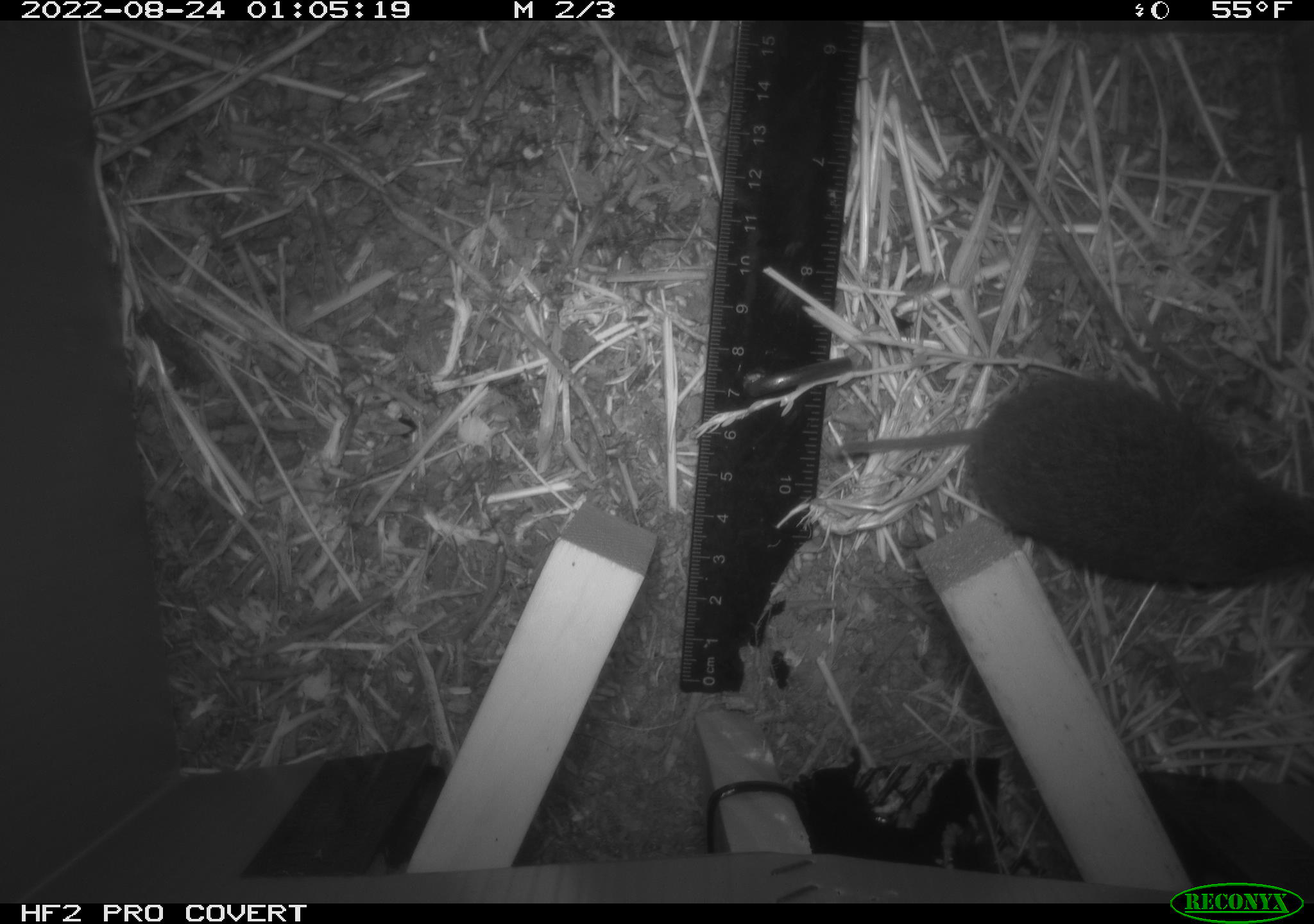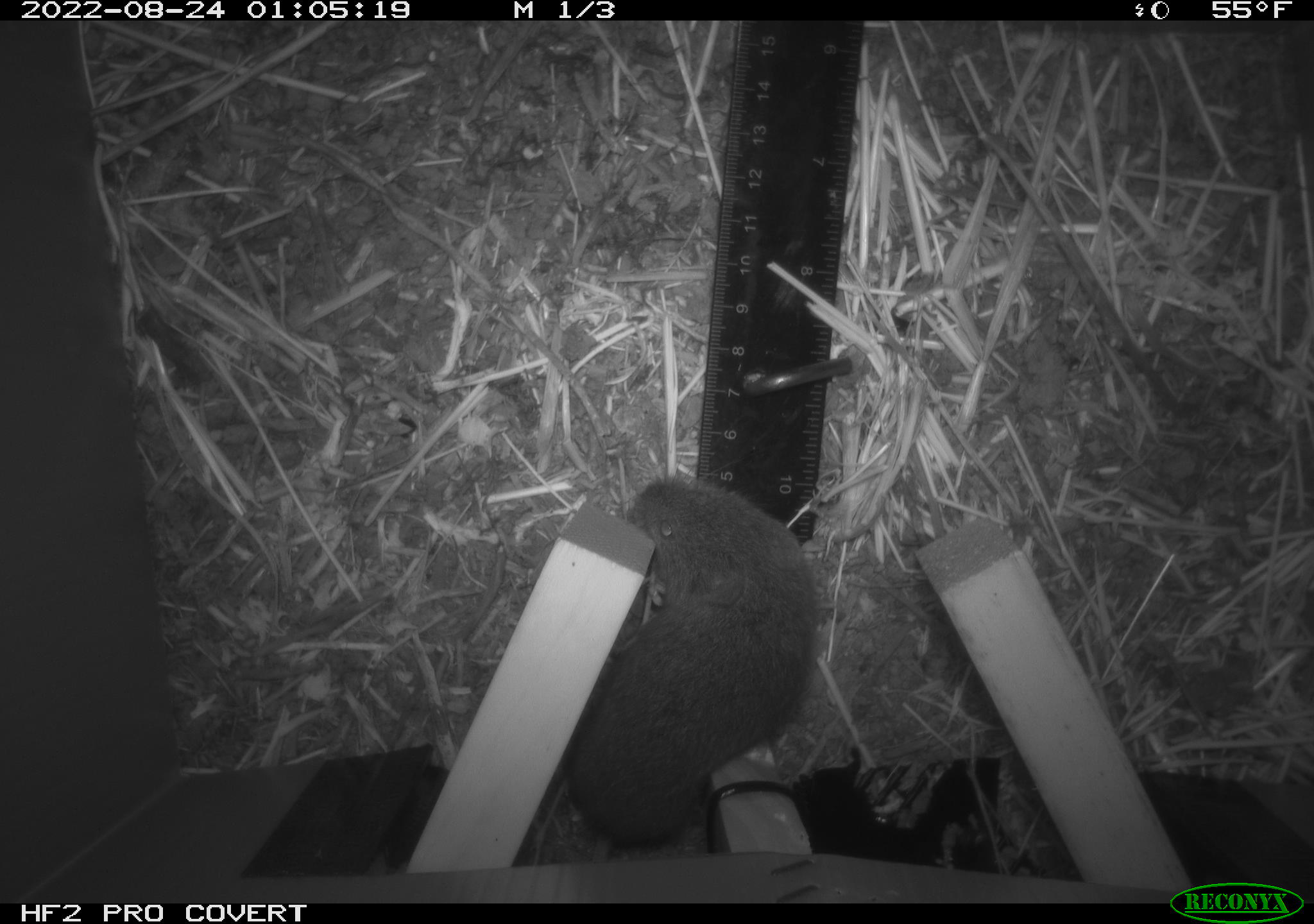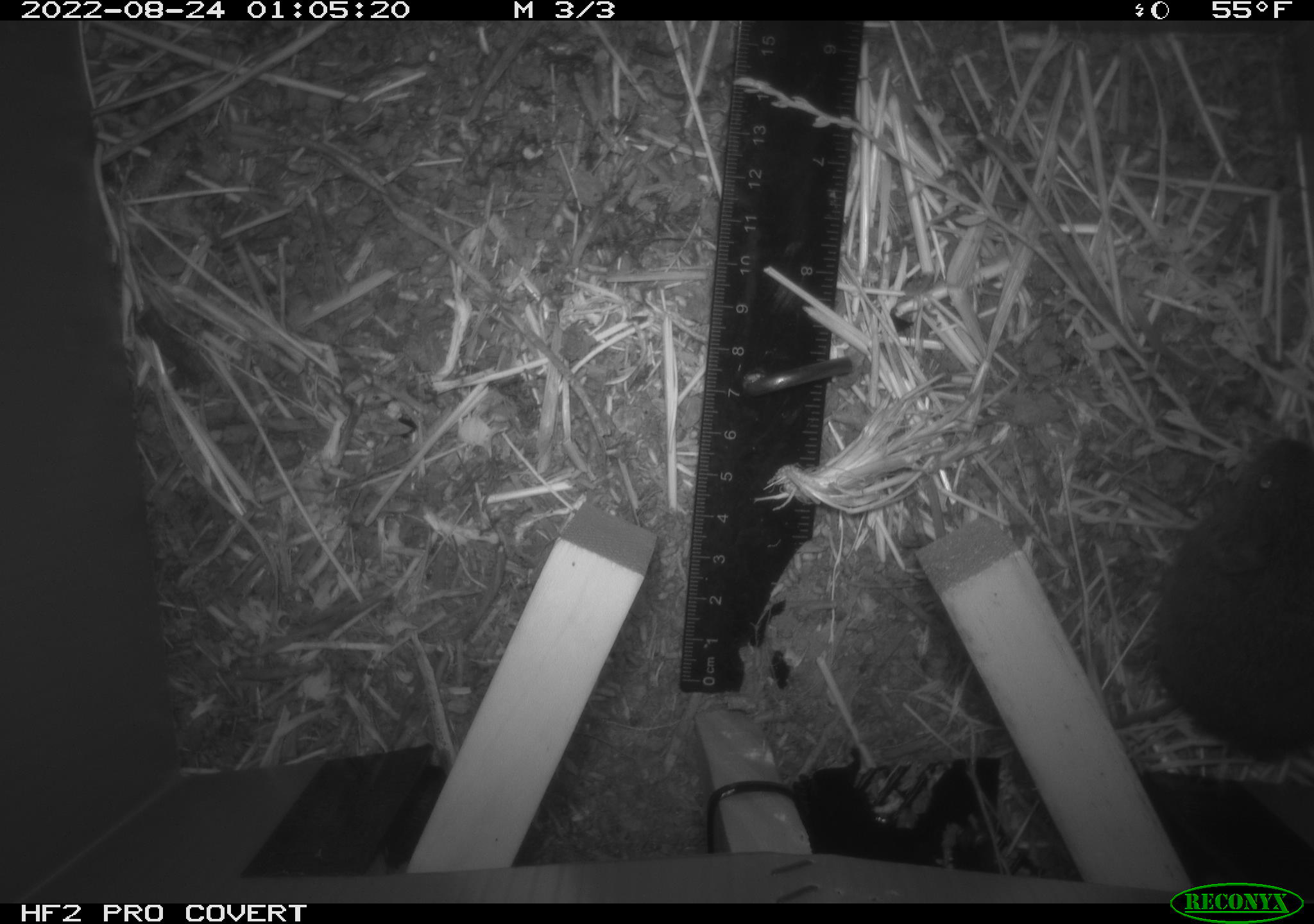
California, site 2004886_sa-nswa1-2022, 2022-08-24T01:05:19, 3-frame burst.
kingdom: Animalia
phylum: Chordata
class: Mammalia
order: Rodentia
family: Cricetidae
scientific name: Cricetidae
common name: hamsters, voles, lemmings, and allies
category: cricetidae family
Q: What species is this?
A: Cricetidae family (hamsters, voles, lemmings, and allies) (Cricetidae).